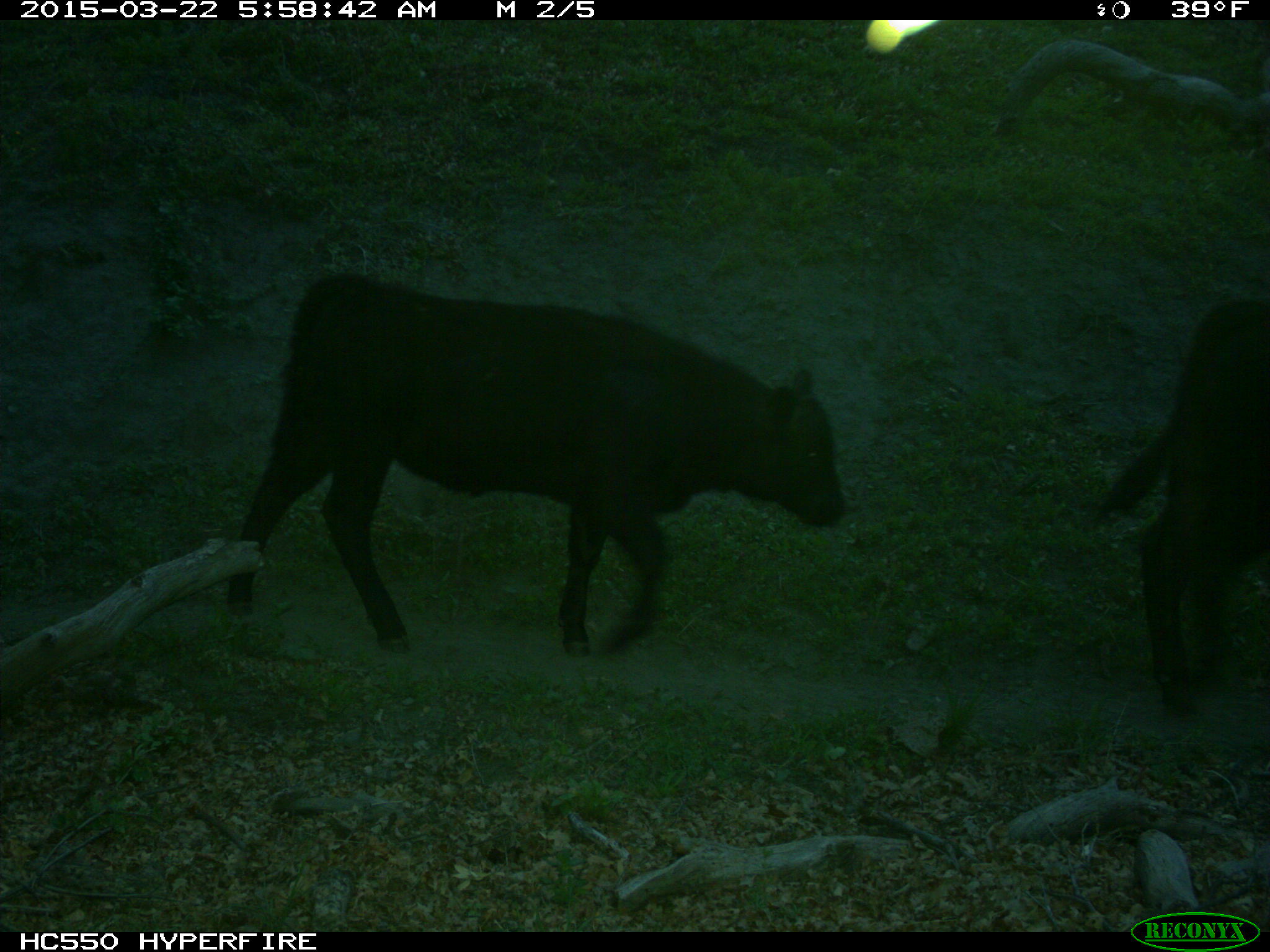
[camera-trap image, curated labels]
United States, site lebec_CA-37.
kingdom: Animalia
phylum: Chordata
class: Mammalia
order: Artiodactyla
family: Bovidae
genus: Bos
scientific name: Bos taurus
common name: domestic cow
Bos taurus (domestic cow).